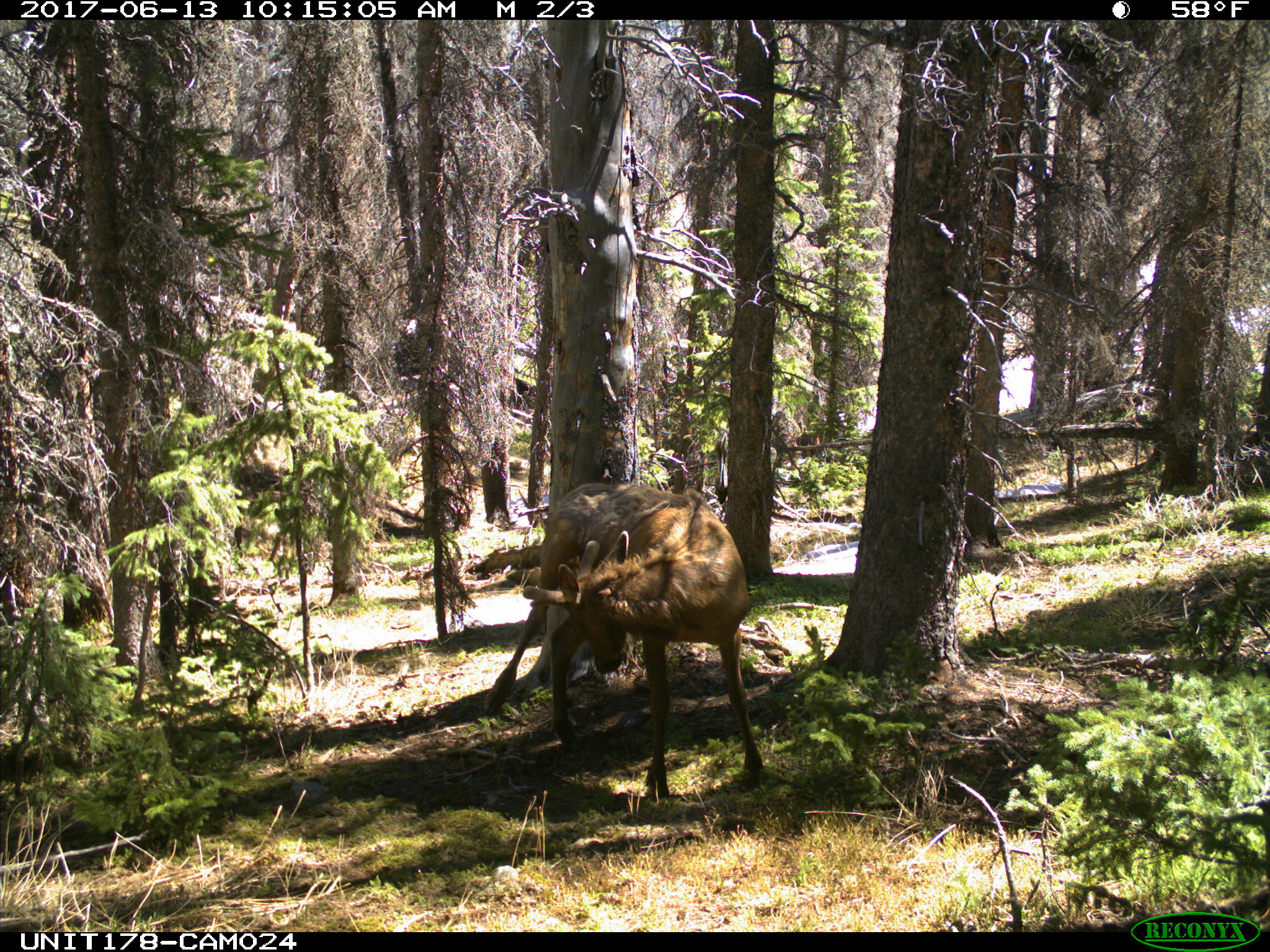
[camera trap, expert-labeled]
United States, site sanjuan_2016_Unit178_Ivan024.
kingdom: Animalia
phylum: Chordata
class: Mammalia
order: Artiodactyla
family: Cervidae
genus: Cervus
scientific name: Cervus elaphus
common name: red deer